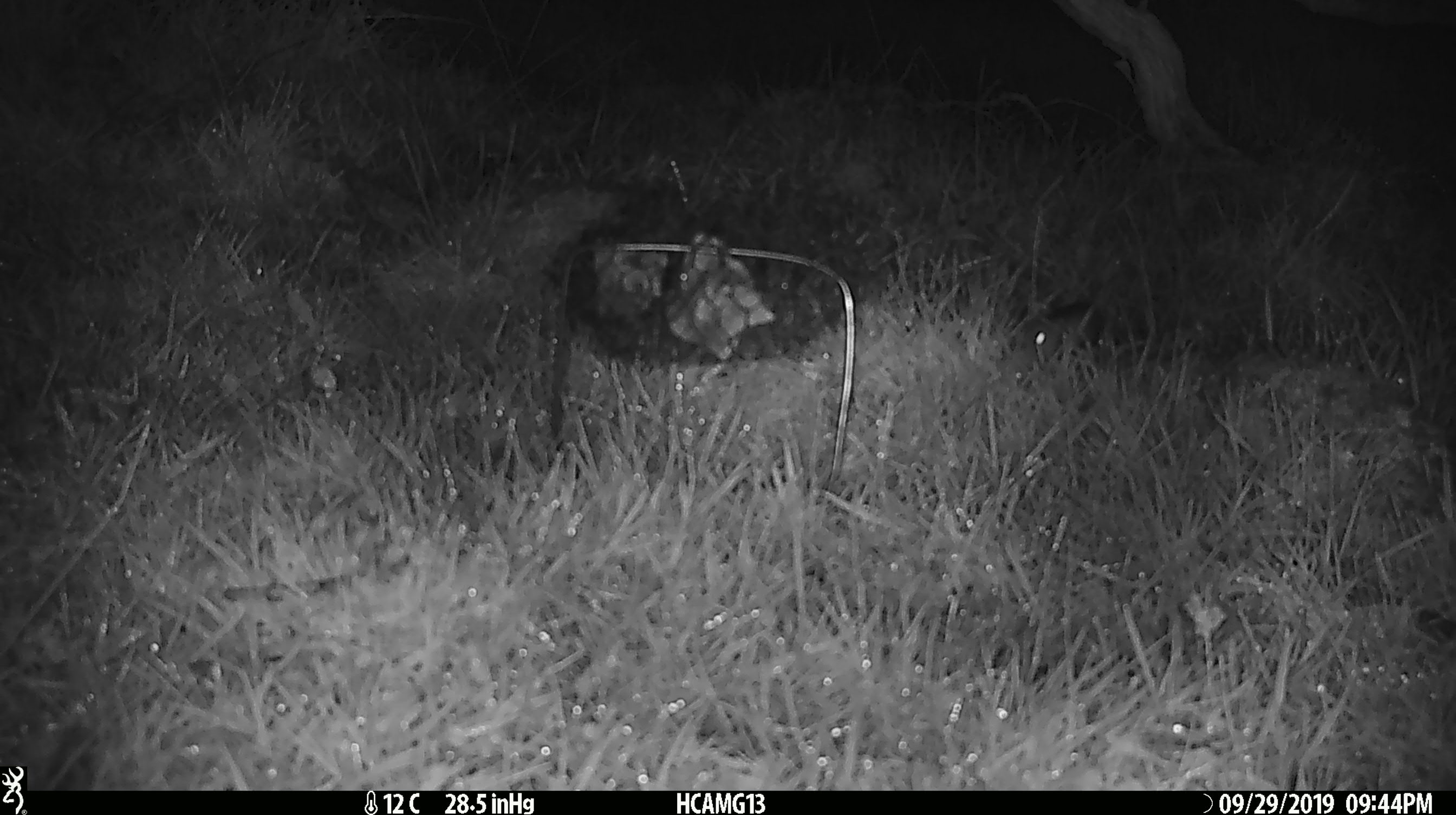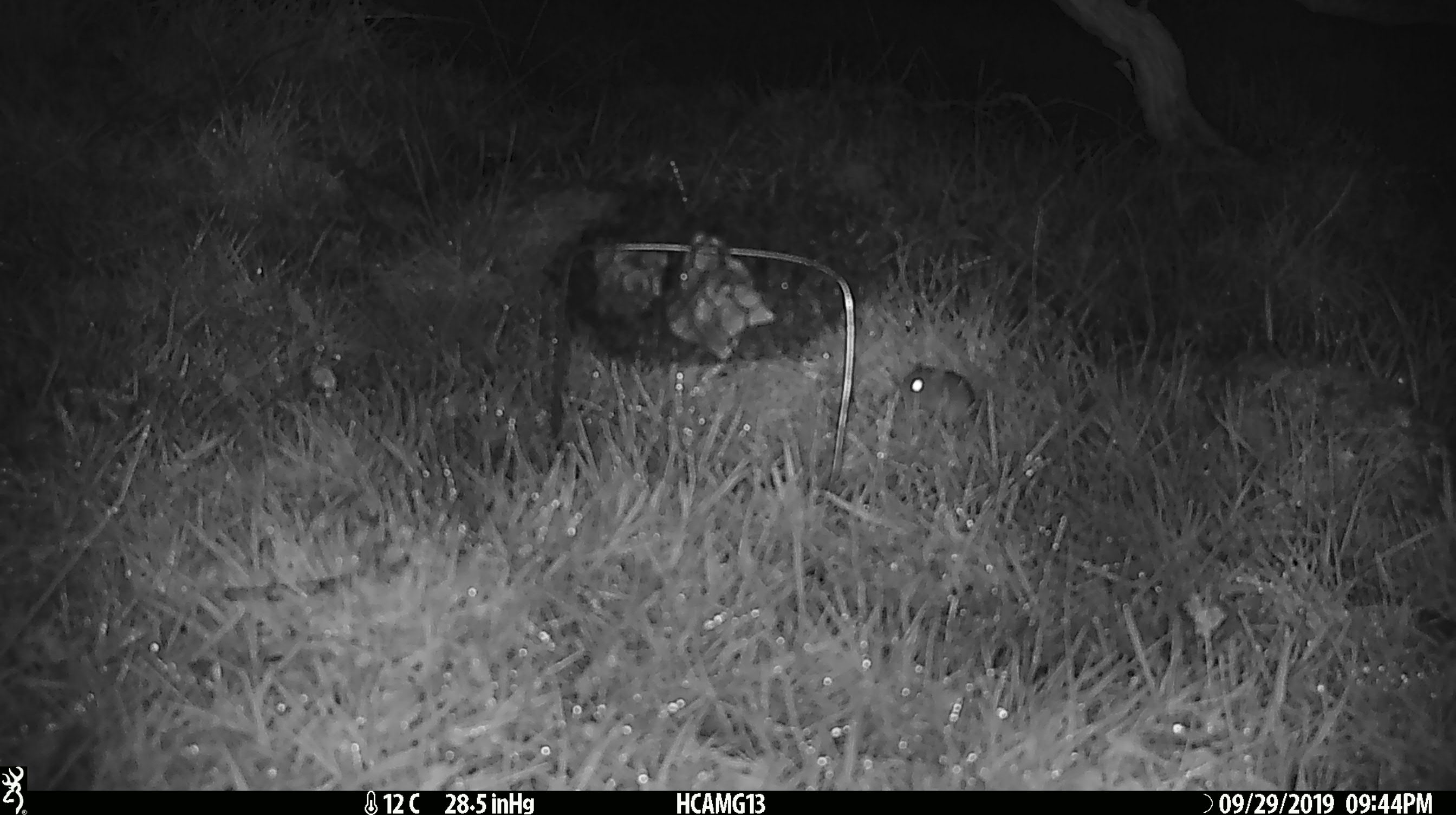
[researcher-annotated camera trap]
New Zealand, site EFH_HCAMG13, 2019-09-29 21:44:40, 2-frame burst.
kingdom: Animalia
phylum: Chordata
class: Mammalia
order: Rodentia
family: Muridae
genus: Mus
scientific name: Mus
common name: mouse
Mouse (Mus).